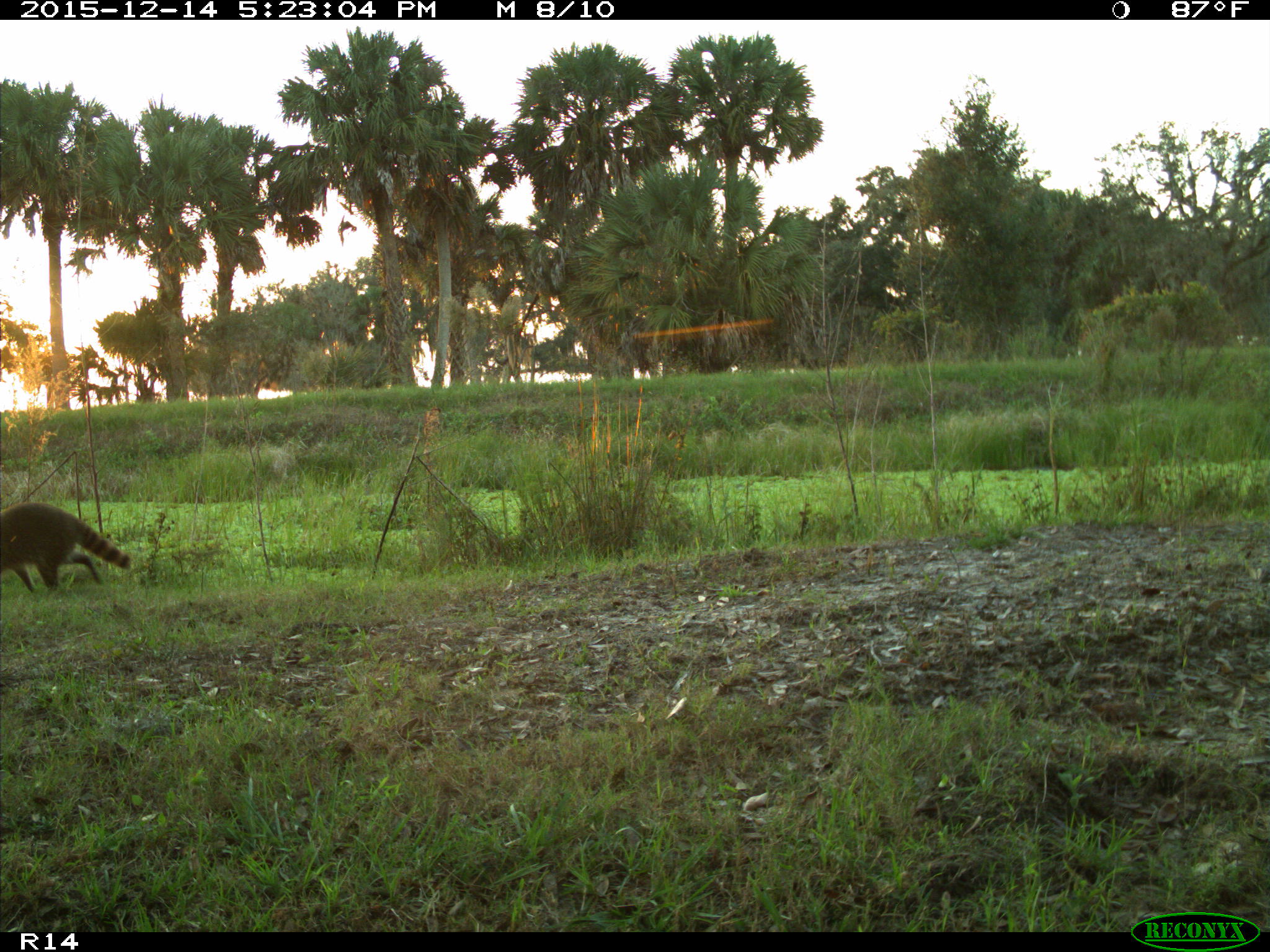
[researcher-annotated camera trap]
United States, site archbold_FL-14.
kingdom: Animalia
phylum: Chordata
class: Mammalia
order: Carnivora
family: Procyonidae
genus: Procyon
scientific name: Procyon lotor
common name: common raccoon